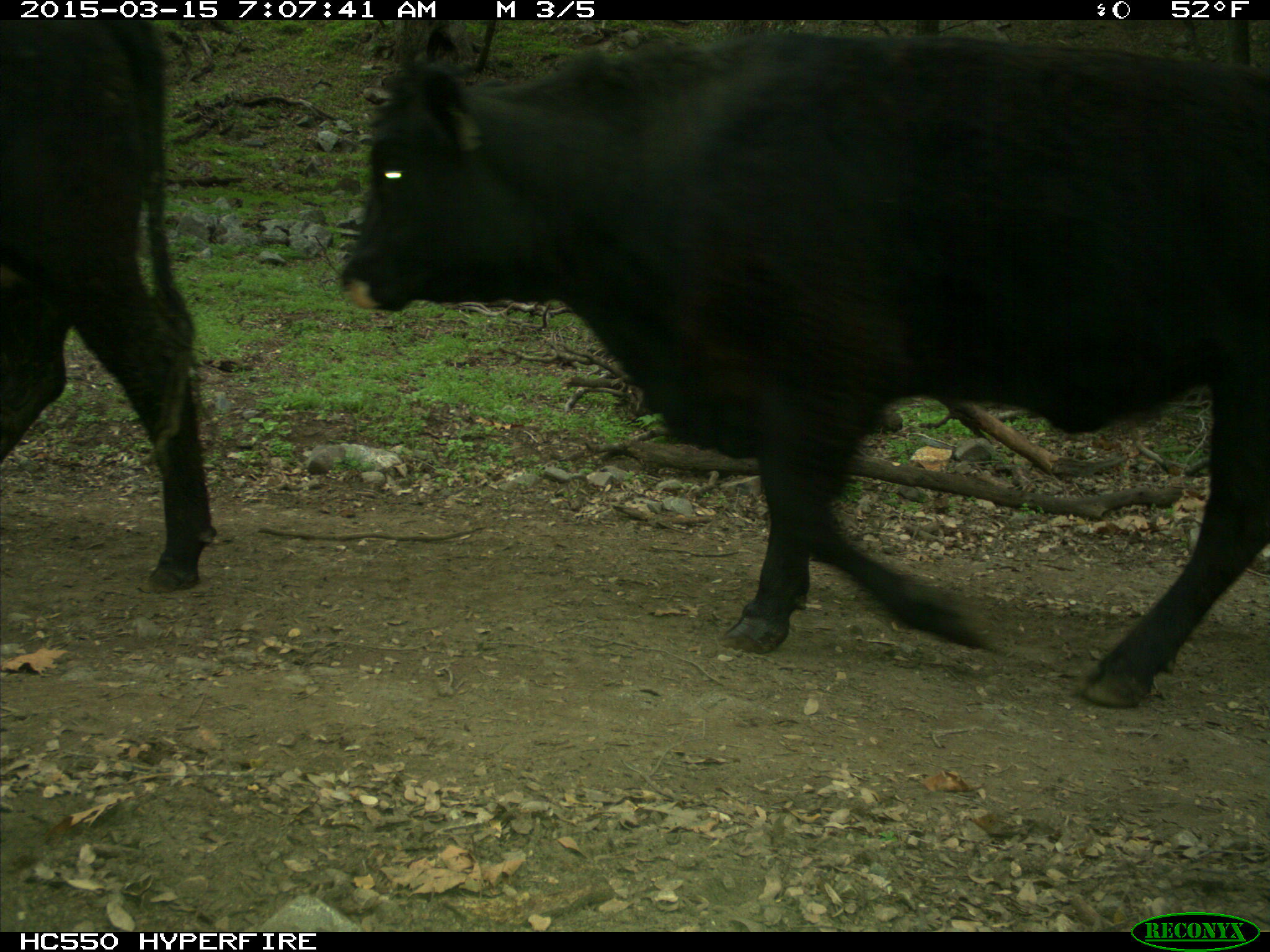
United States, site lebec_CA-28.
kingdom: Animalia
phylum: Chordata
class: Mammalia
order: Artiodactyla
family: Bovidae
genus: Bos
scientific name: Bos taurus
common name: domestic cow